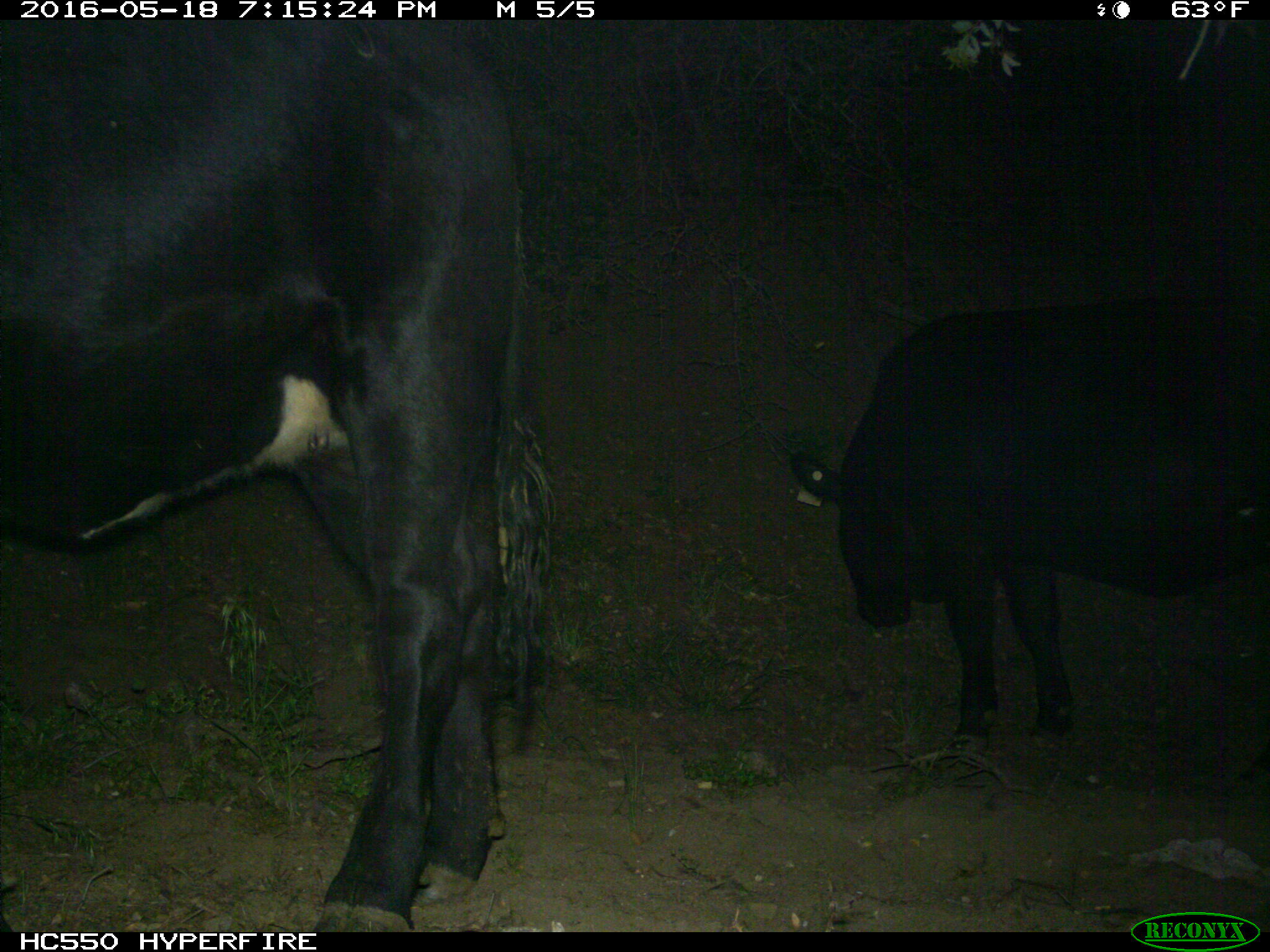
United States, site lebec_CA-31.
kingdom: Animalia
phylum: Chordata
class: Mammalia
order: Artiodactyla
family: Bovidae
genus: Bos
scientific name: Bos taurus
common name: domestic cow